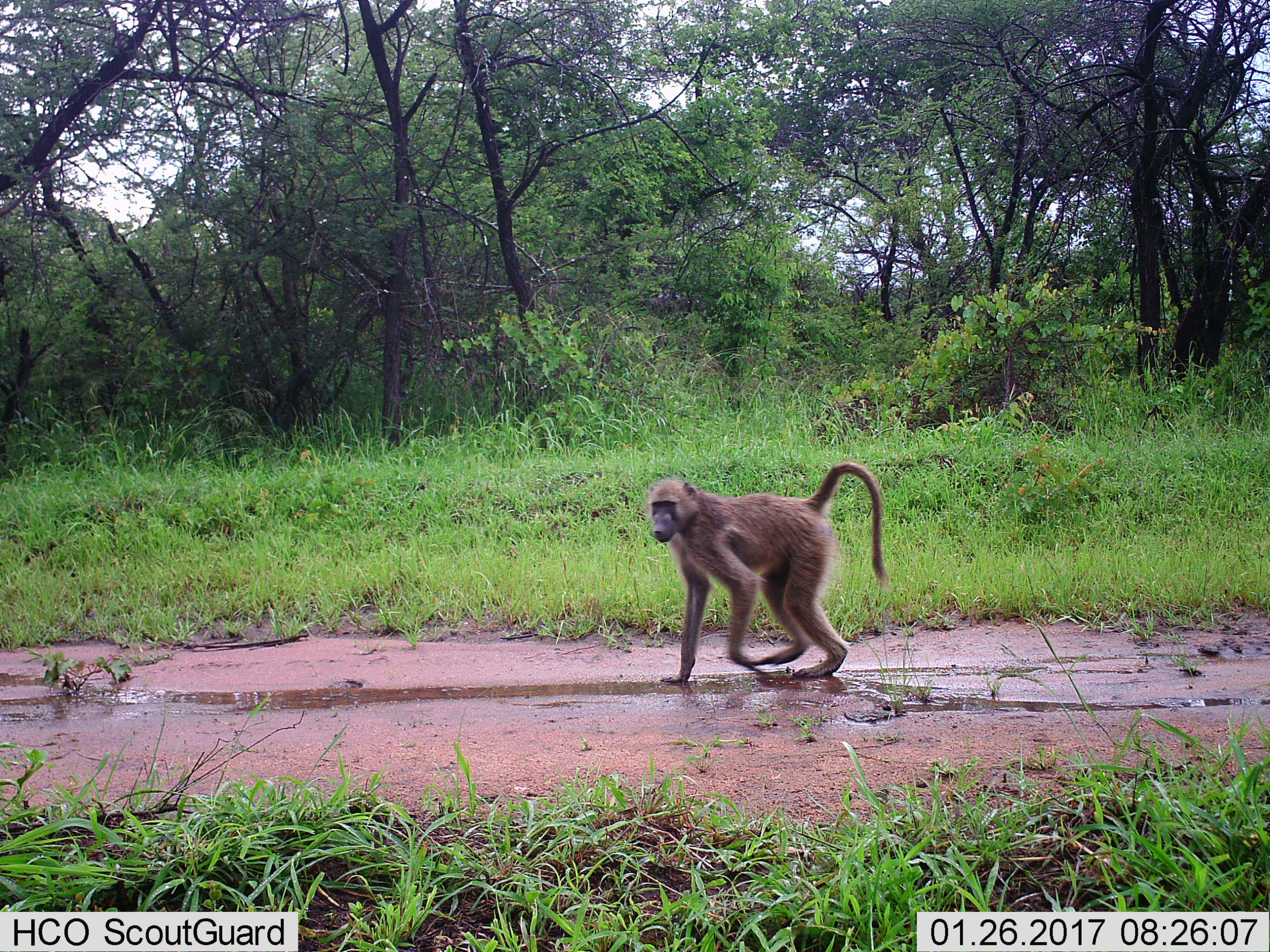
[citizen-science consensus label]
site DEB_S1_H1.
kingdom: Animalia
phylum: Chordata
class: Mammalia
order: Primates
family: Cercopithecidae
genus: Papio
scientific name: Papio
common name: baboon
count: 1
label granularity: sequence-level